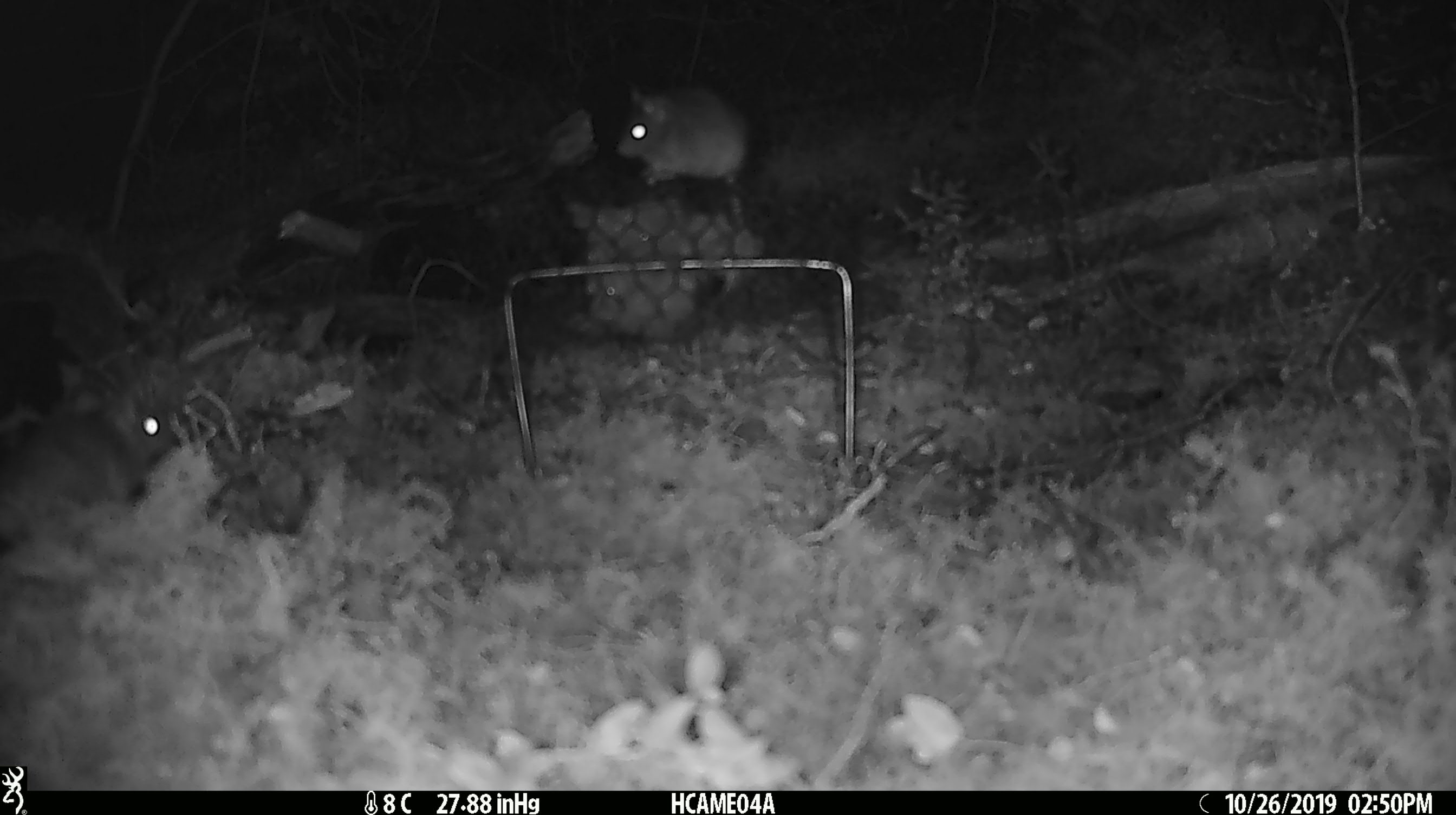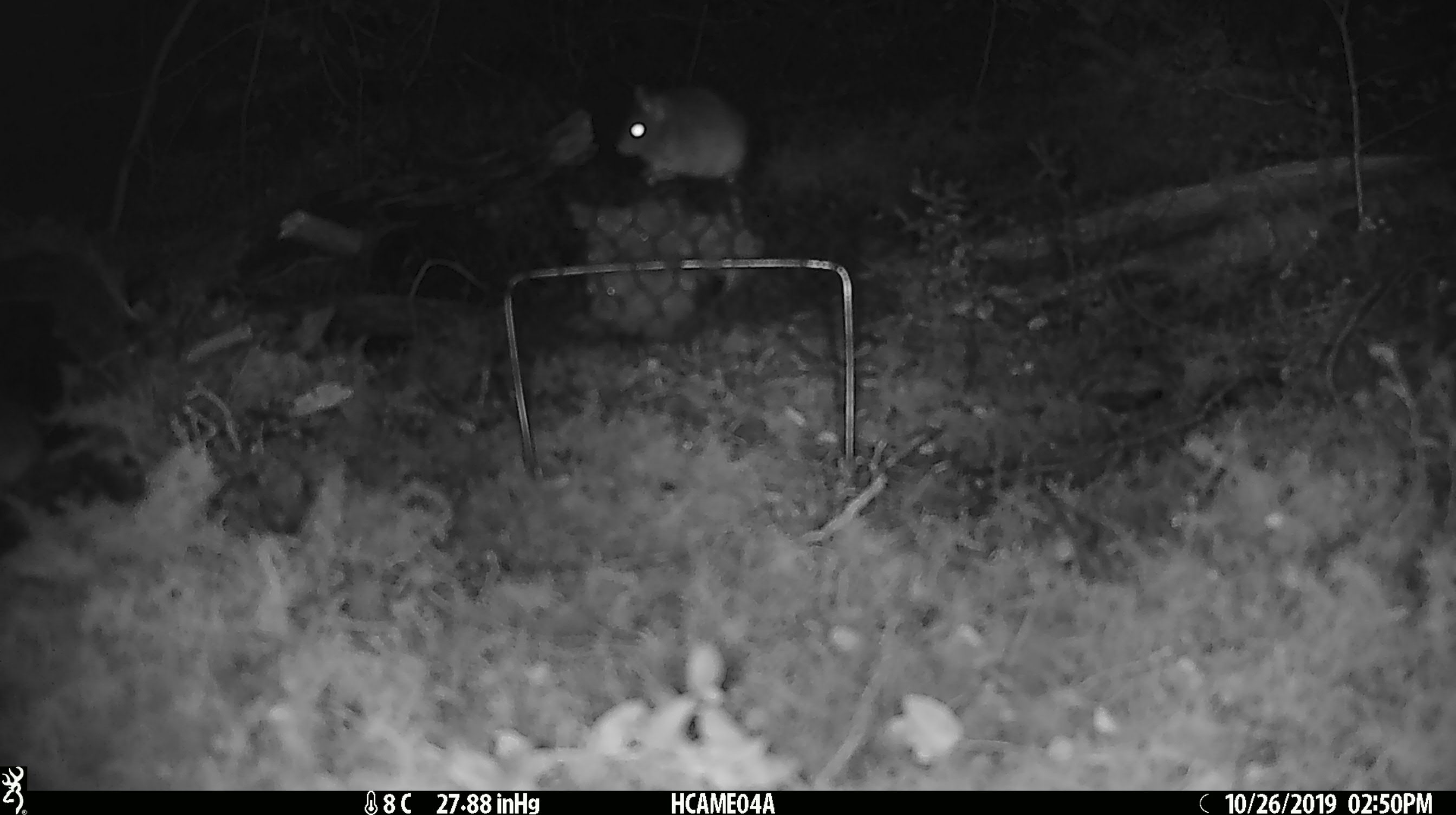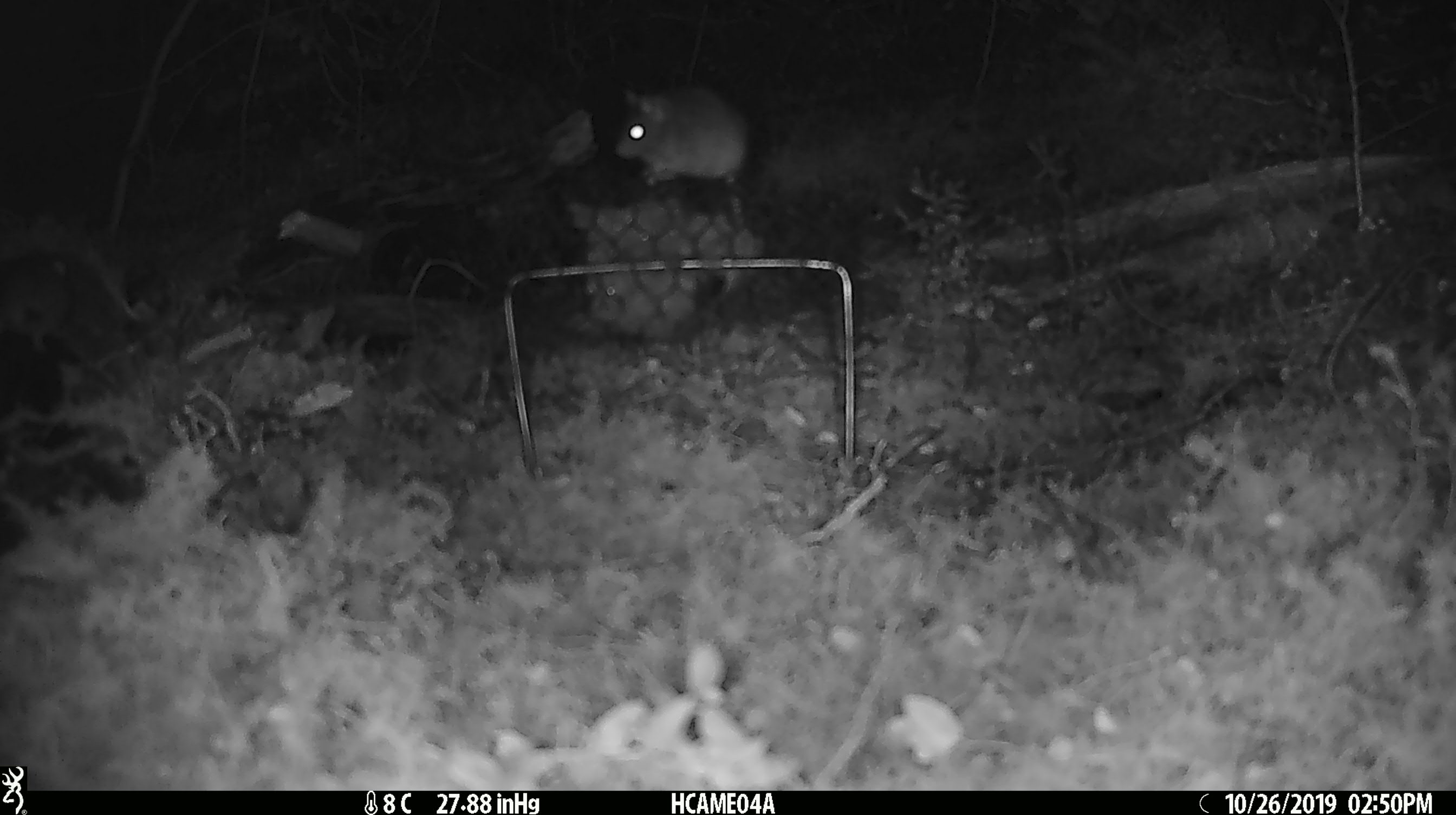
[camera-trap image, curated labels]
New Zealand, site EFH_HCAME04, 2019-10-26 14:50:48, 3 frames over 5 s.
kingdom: Animalia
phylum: Chordata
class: Mammalia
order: Rodentia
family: Muridae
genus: Mus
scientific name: Mus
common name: mouse